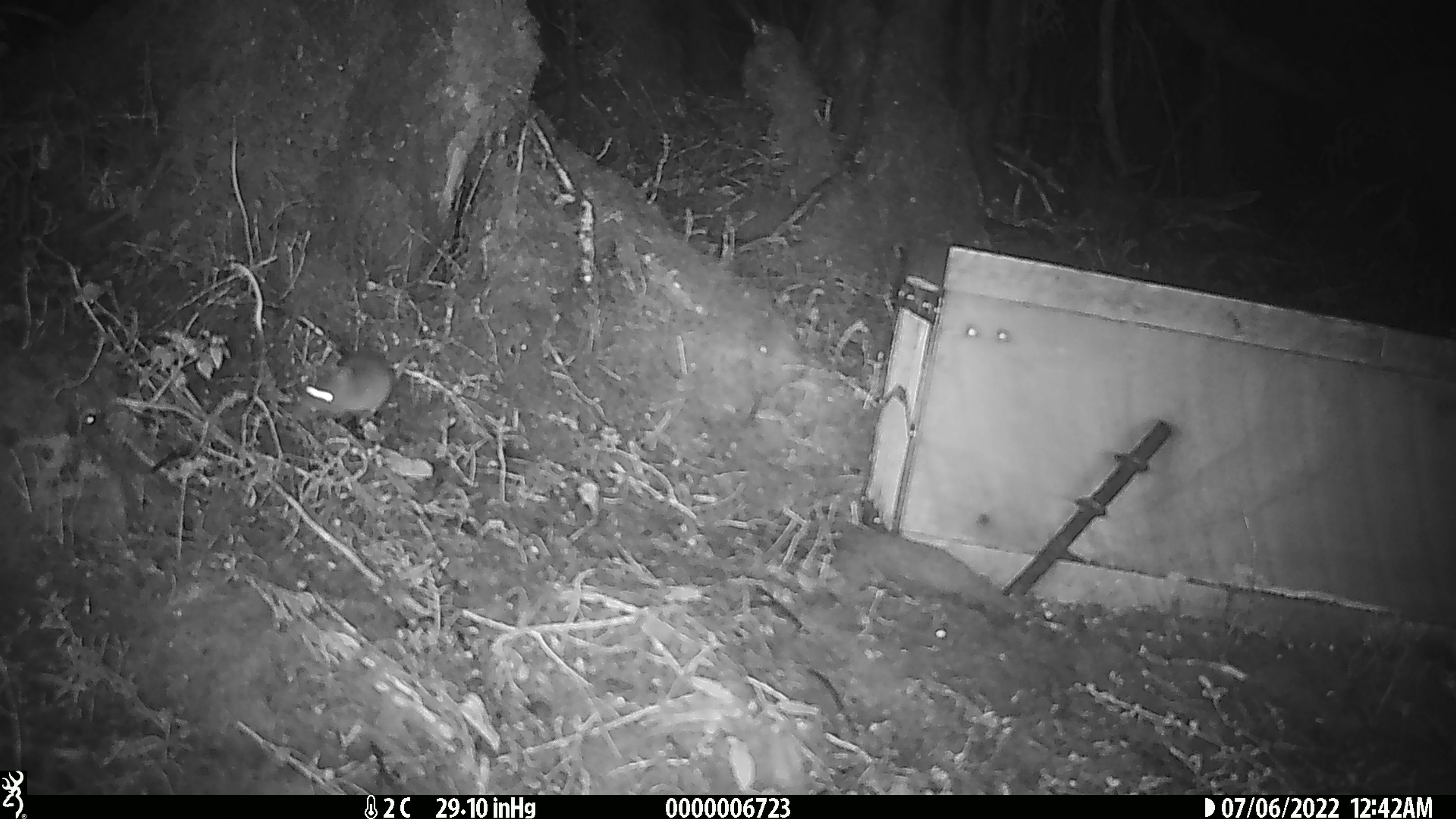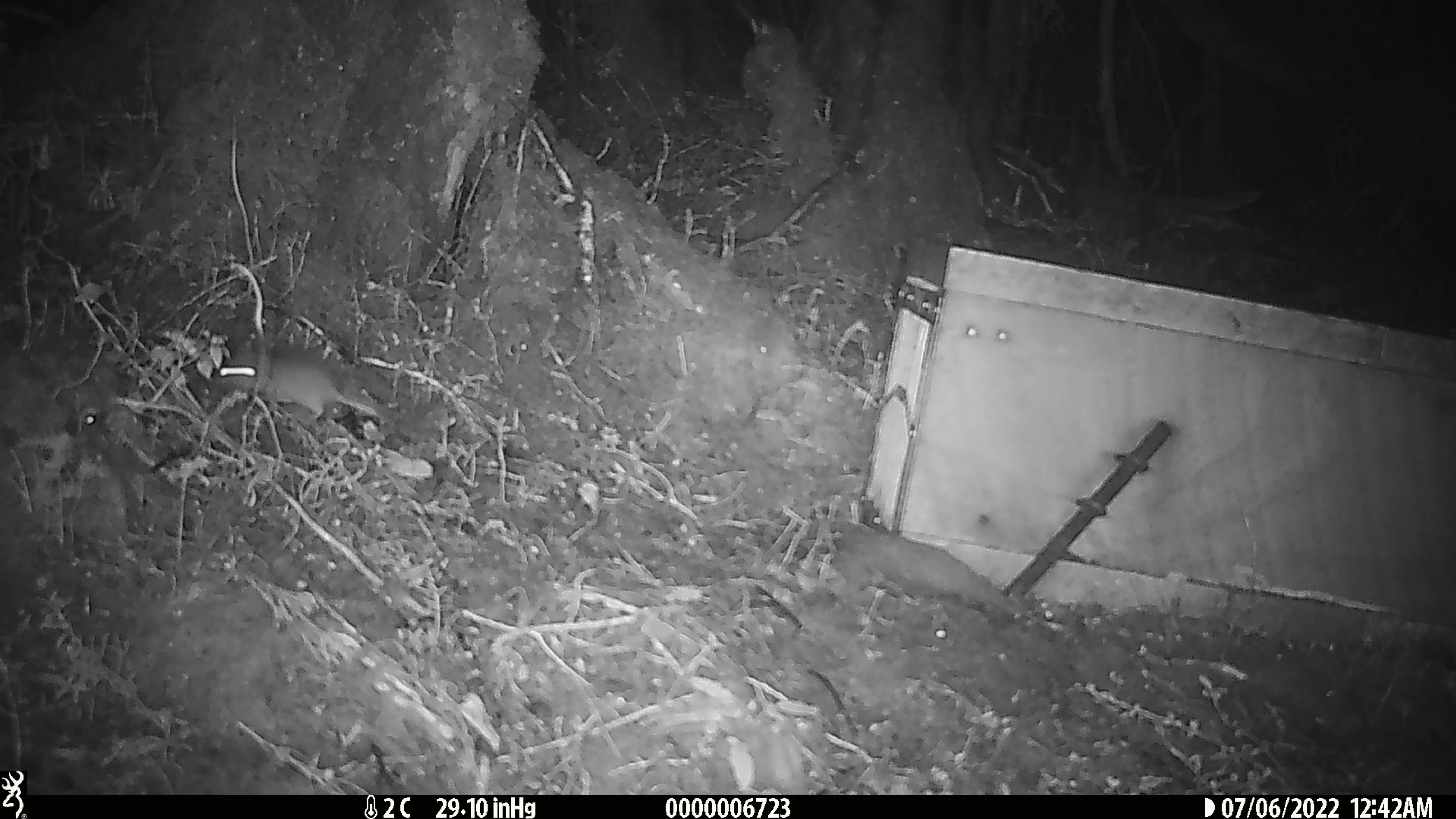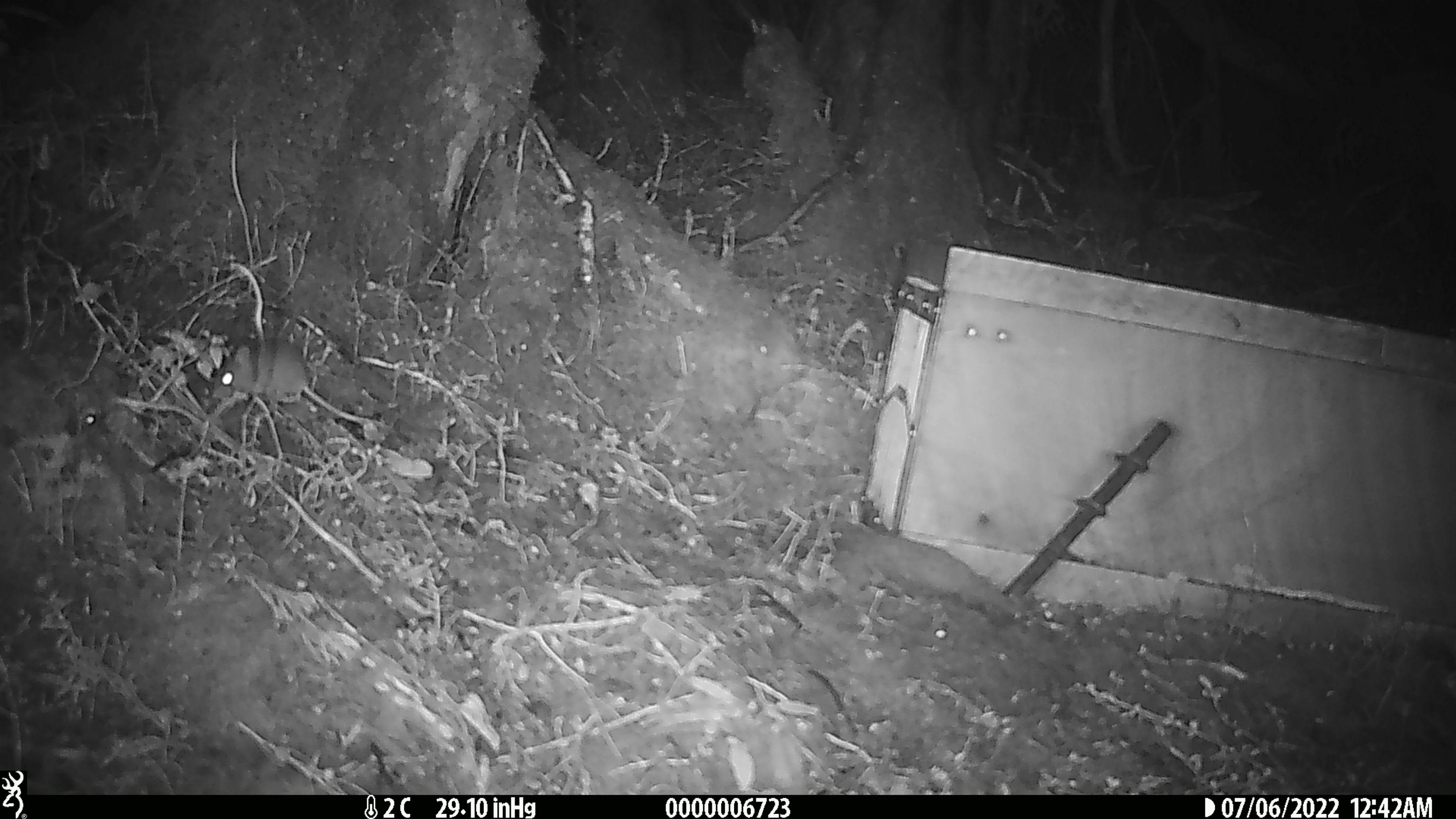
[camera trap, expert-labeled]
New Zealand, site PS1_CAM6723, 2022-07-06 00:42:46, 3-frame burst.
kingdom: Animalia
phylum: Chordata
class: Mammalia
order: Rodentia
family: Muridae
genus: Mus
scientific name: Mus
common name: mouse